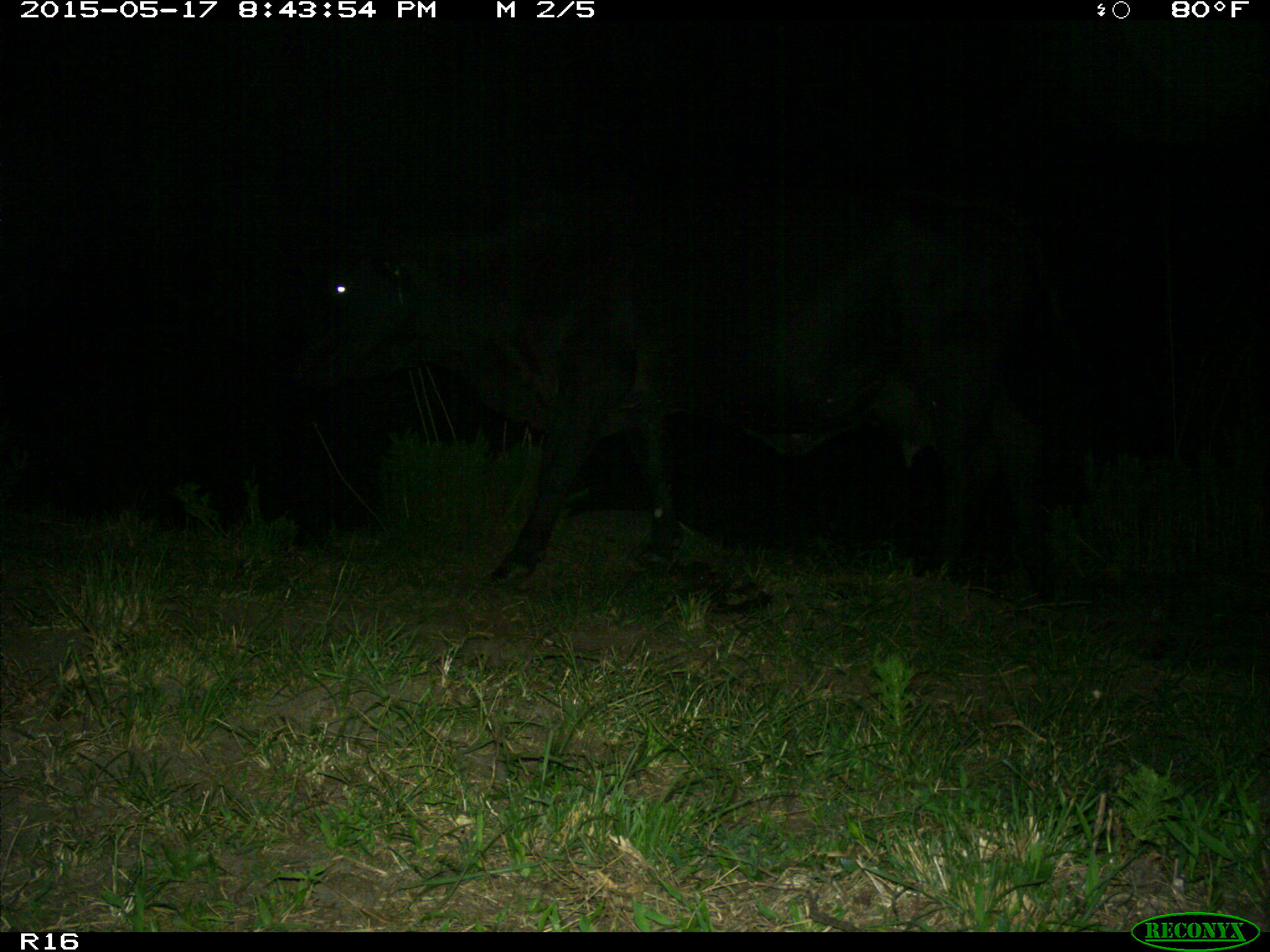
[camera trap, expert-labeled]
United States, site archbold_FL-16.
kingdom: Animalia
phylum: Chordata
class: Mammalia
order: Artiodactyla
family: Bovidae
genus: Bos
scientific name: Bos taurus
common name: domestic cow